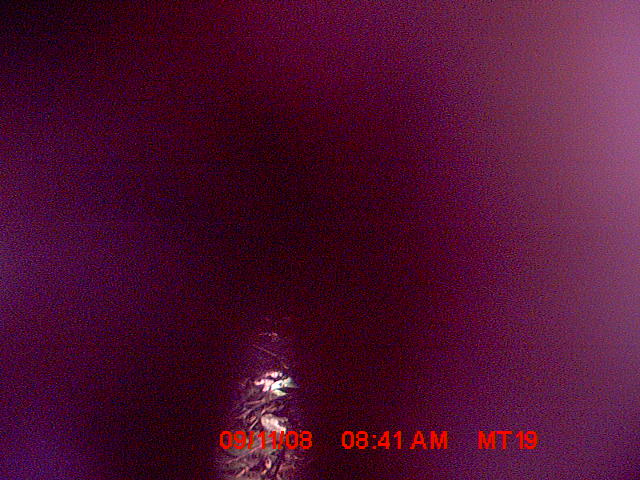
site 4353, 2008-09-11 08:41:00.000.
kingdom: Animalia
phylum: Chordata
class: Aves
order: Cuculiformes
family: Cuculidae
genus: Coua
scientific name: Coua serriana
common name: red-breasted coua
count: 2